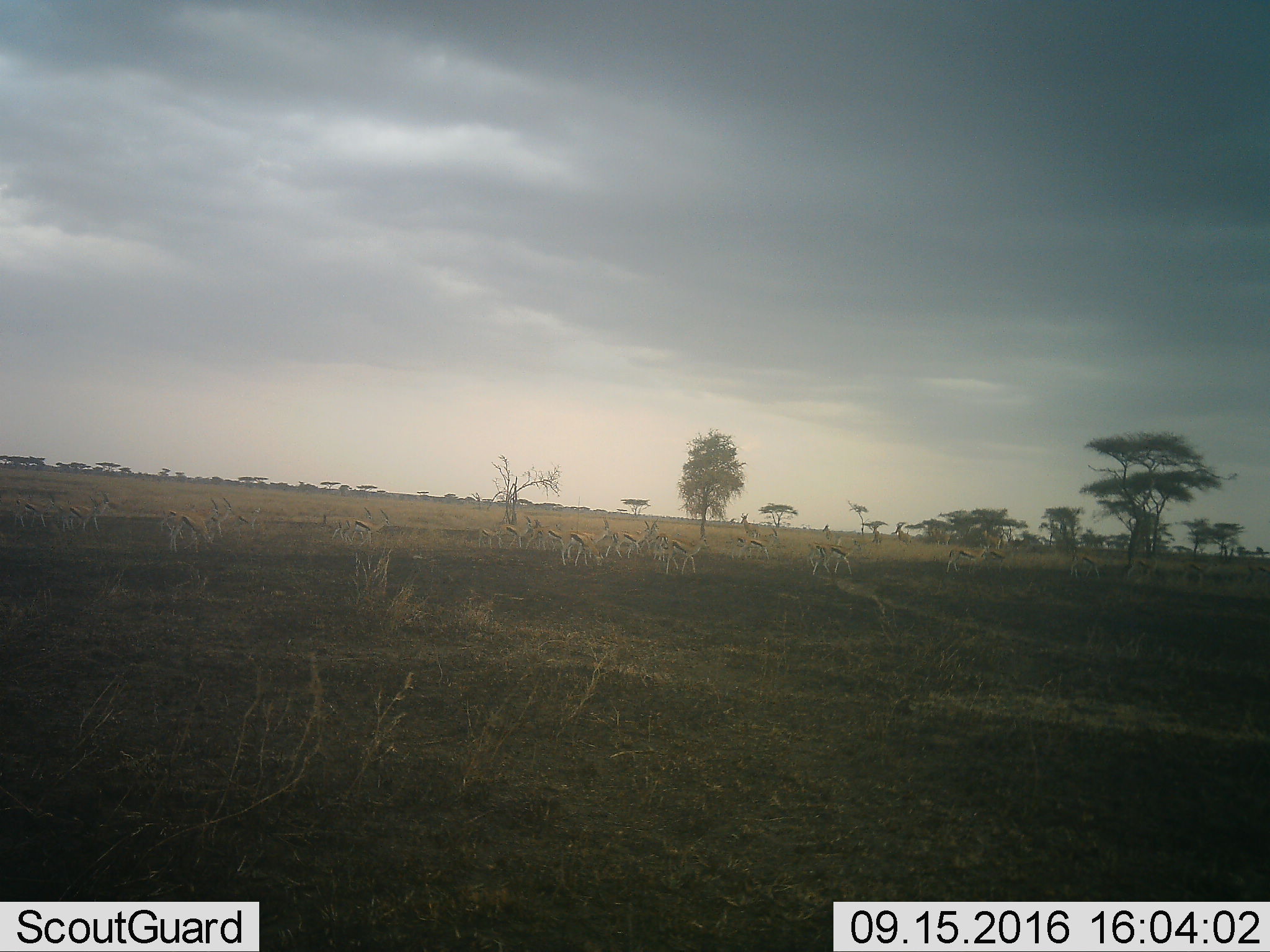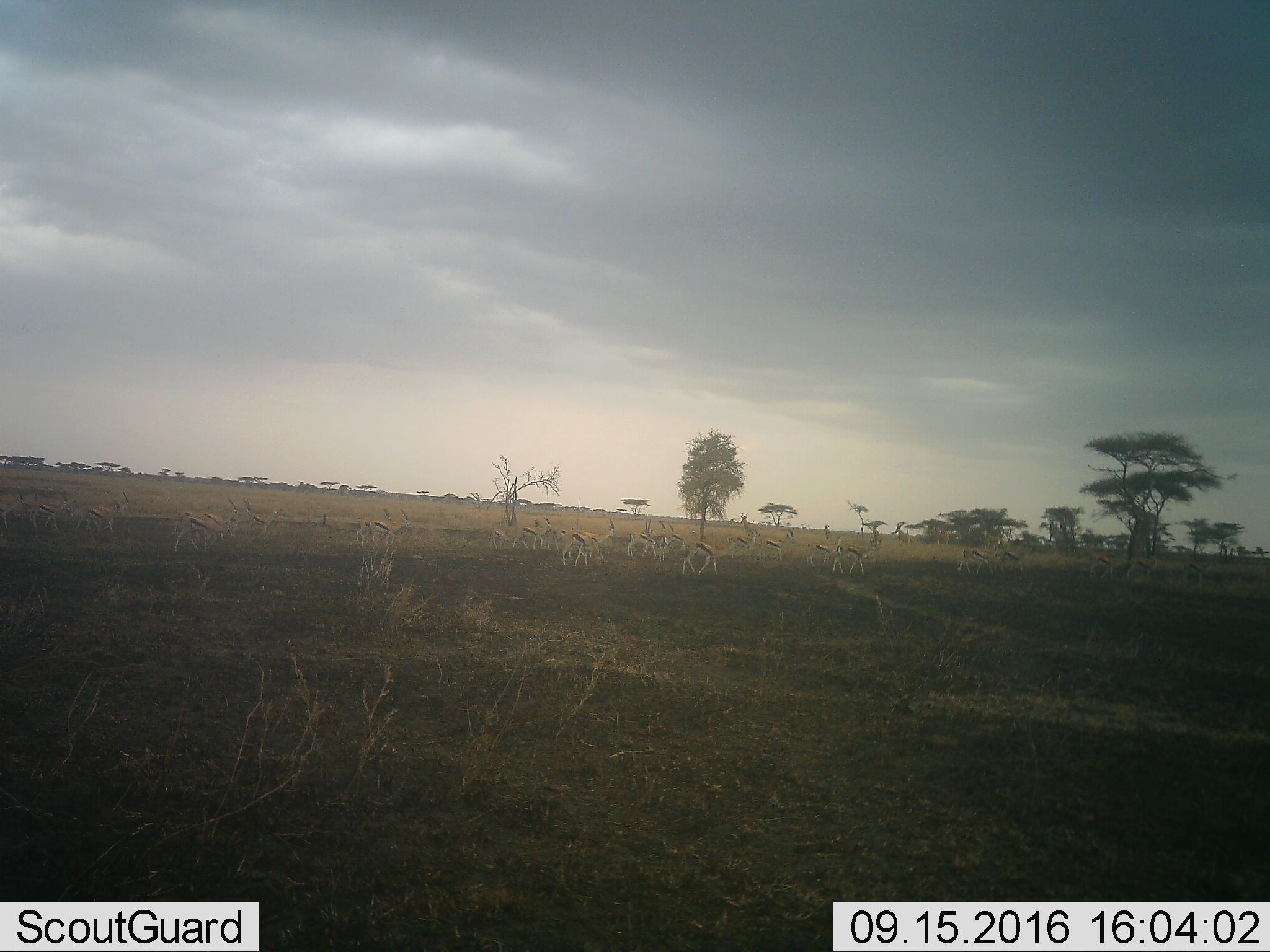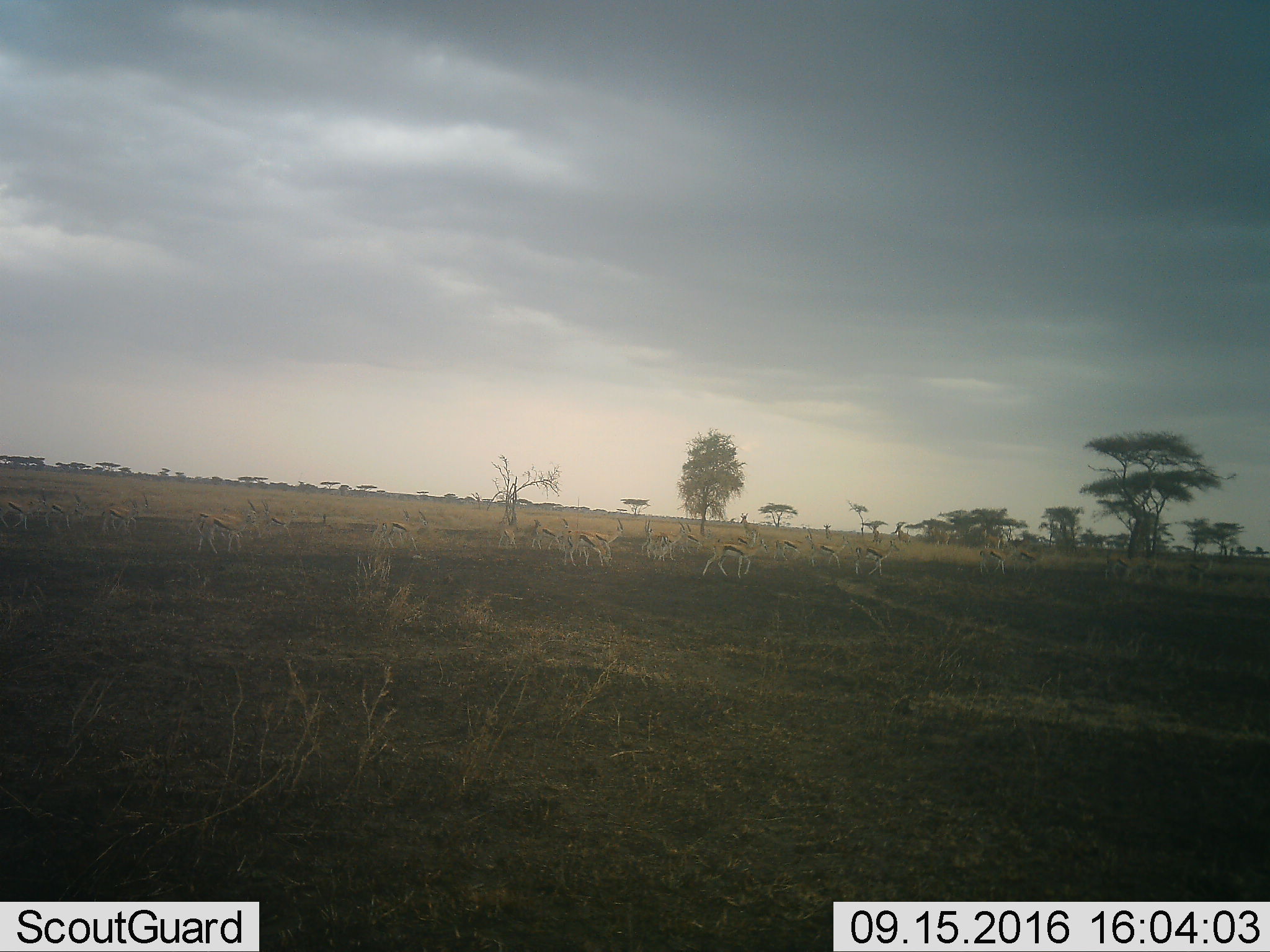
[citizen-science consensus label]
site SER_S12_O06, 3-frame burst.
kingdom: Animalia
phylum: Chordata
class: Mammalia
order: Artiodactyla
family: Bovidae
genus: Eudorcas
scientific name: Eudorcas thomsonii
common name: thomson's gazelle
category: gazellethomsons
Gazellethomsons (thomson's gazelle) (Eudorcas thomsonii), count 11-50. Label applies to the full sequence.